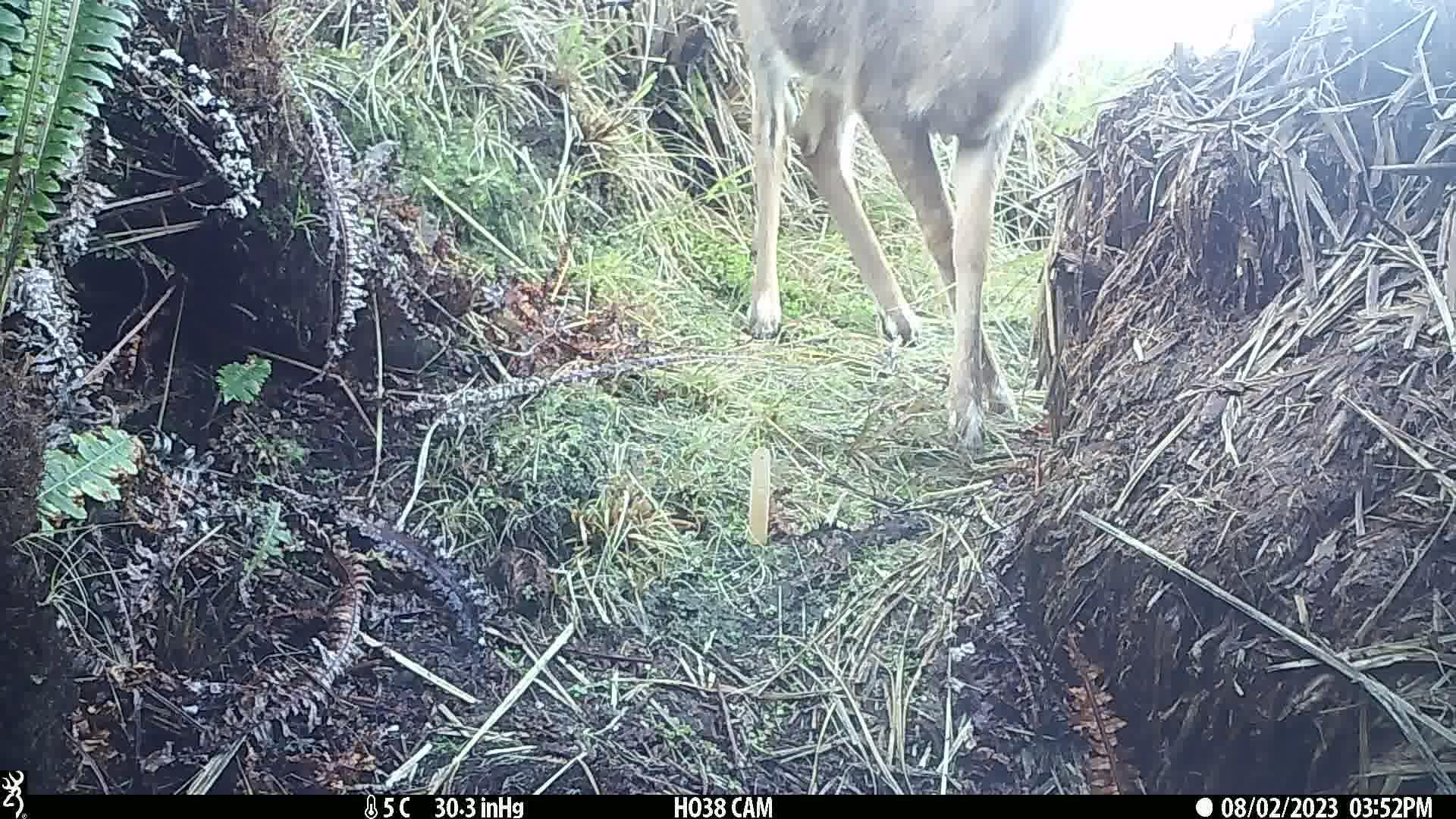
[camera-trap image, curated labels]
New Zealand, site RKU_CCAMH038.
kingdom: Animalia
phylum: Chordata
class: Mammalia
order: Artiodactyla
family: Cervidae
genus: Odocoileus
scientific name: Odocoileus virginianus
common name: white-tailed deer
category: white tailed deer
White tailed deer (white-tailed deer) (Odocoileus virginianus).